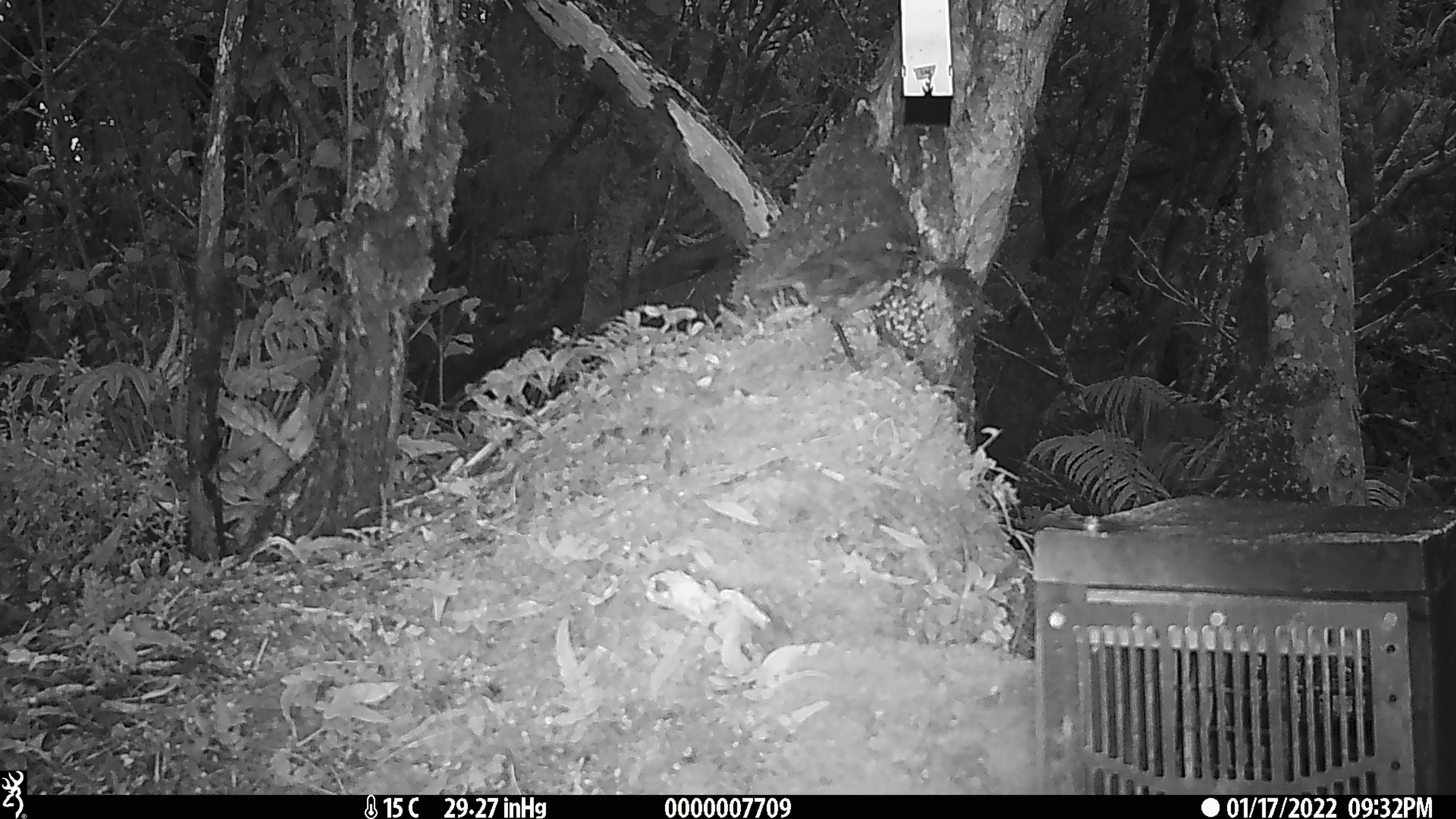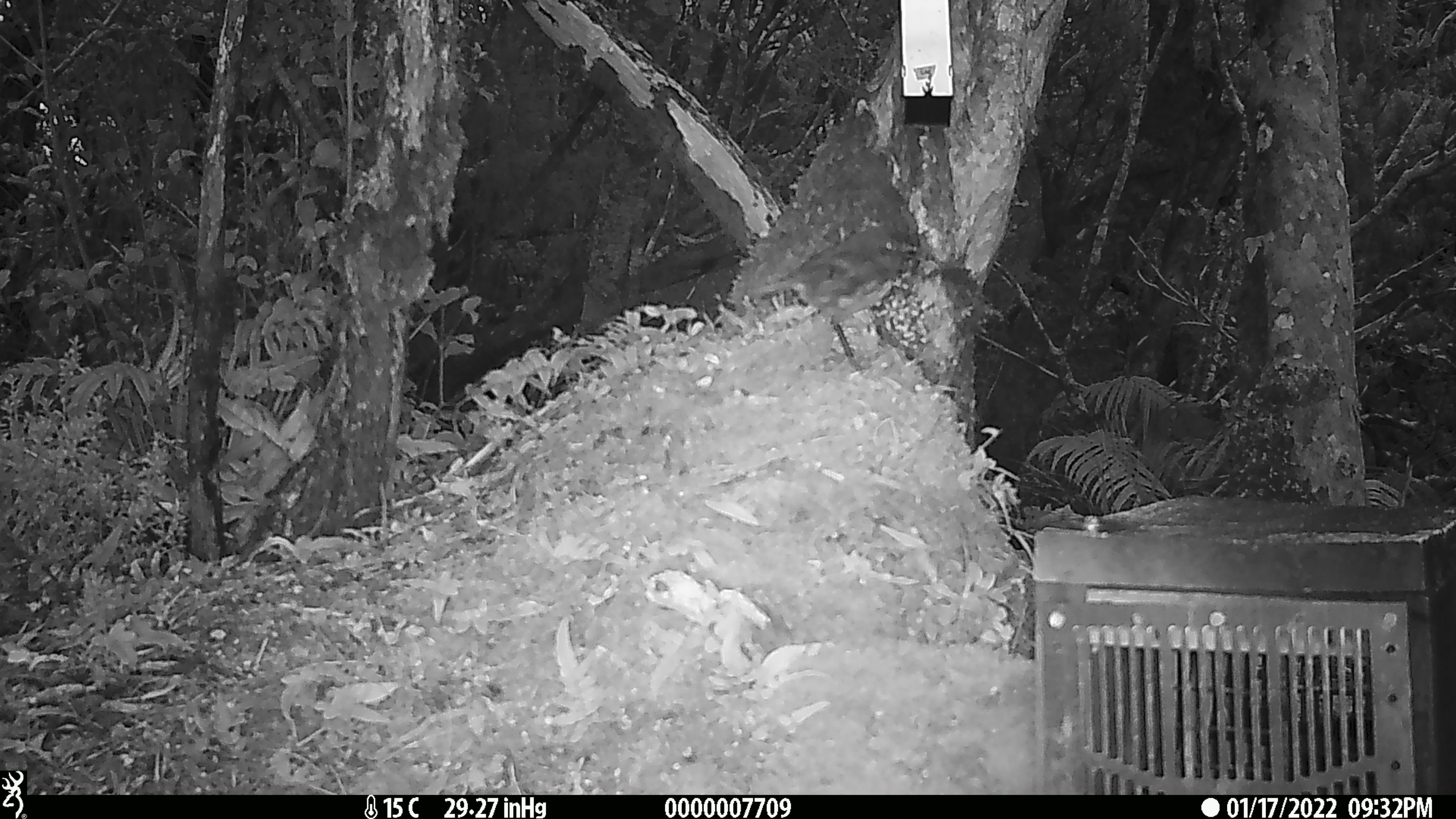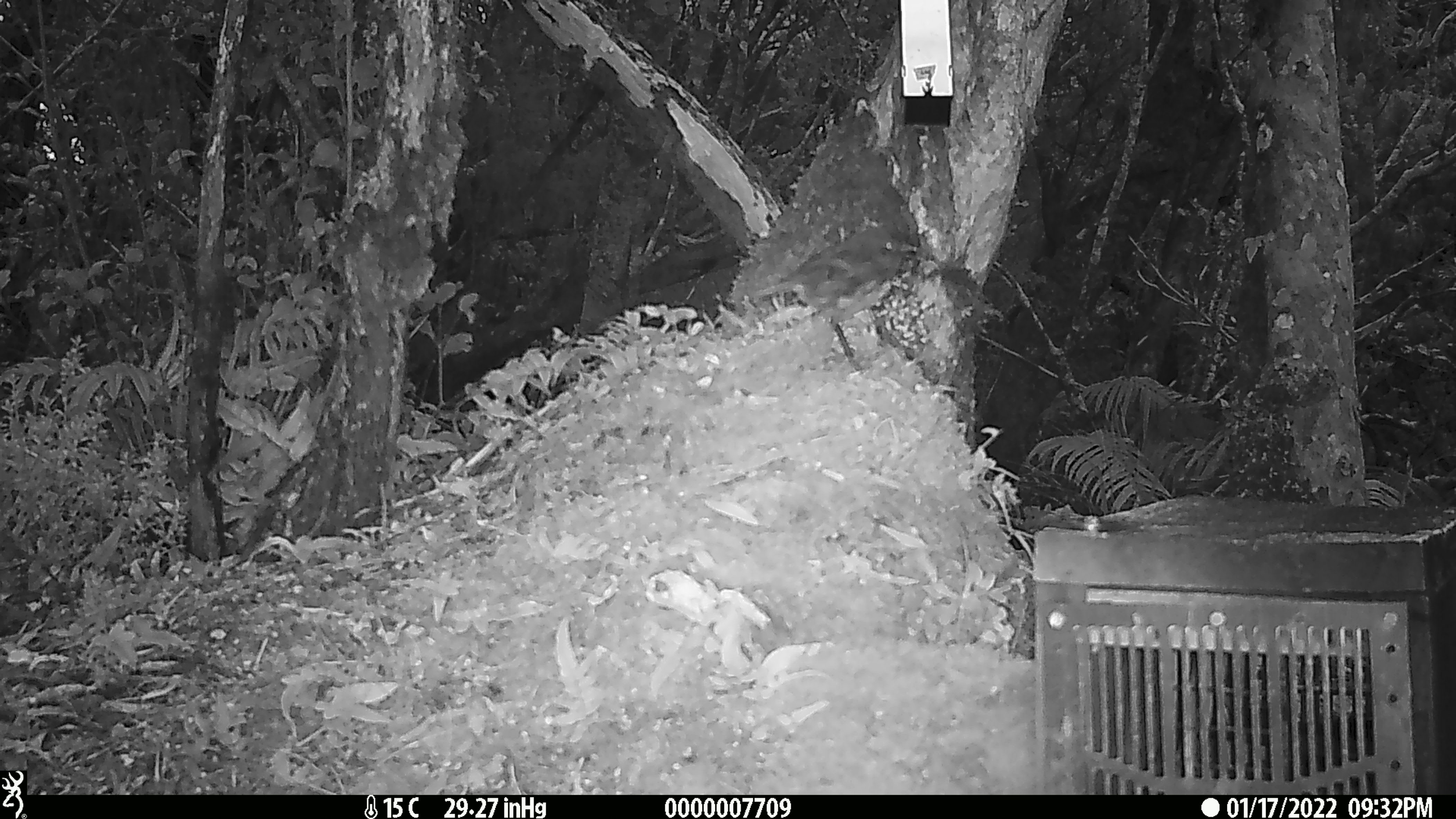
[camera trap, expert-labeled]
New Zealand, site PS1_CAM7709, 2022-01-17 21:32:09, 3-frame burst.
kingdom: Animalia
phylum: Chordata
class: Aves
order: Passeriformes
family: Petroicidae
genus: Petroica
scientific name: Petroica australis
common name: new zealand robin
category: robin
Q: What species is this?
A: Robin (new zealand robin) (Petroica australis).